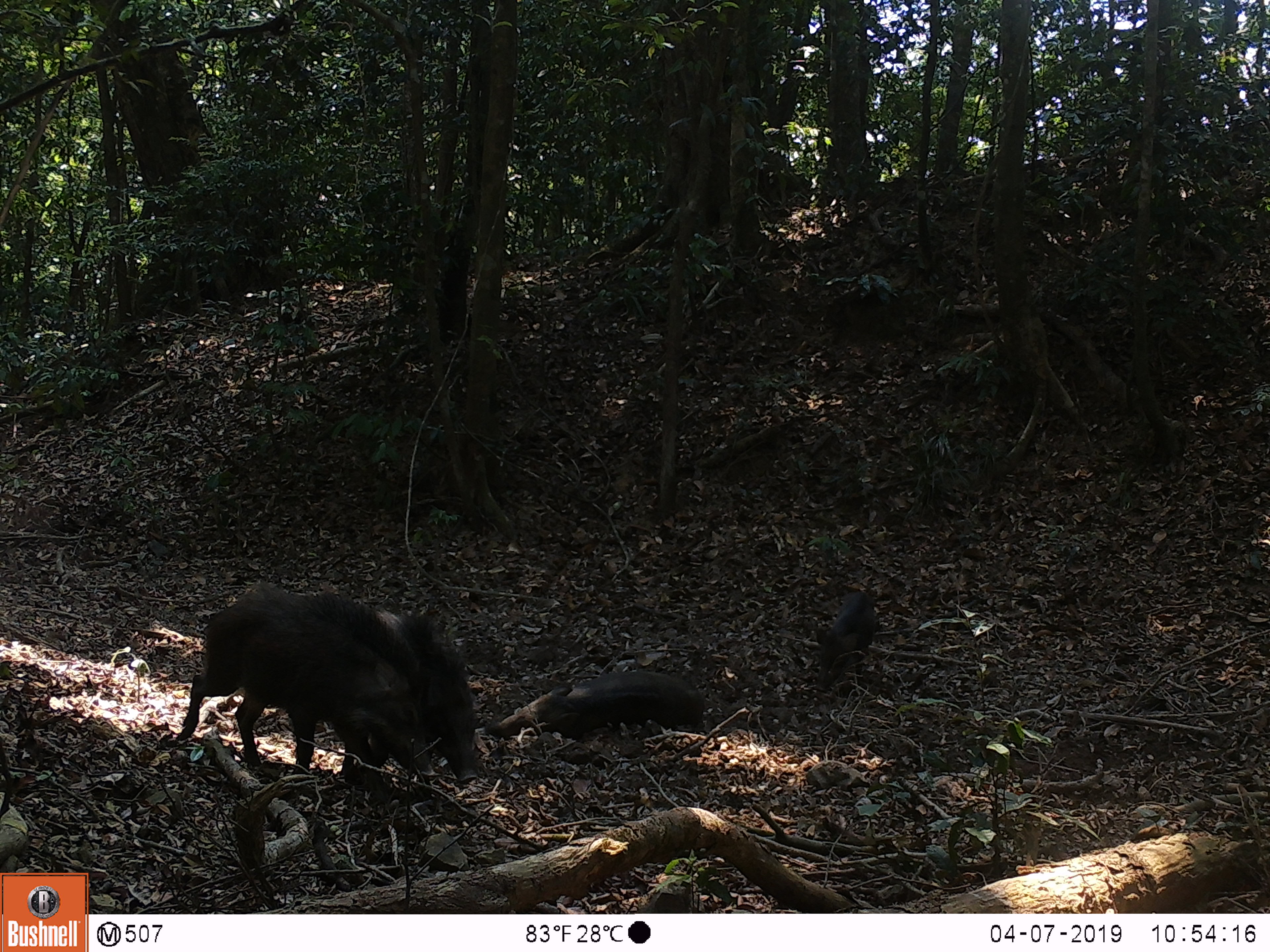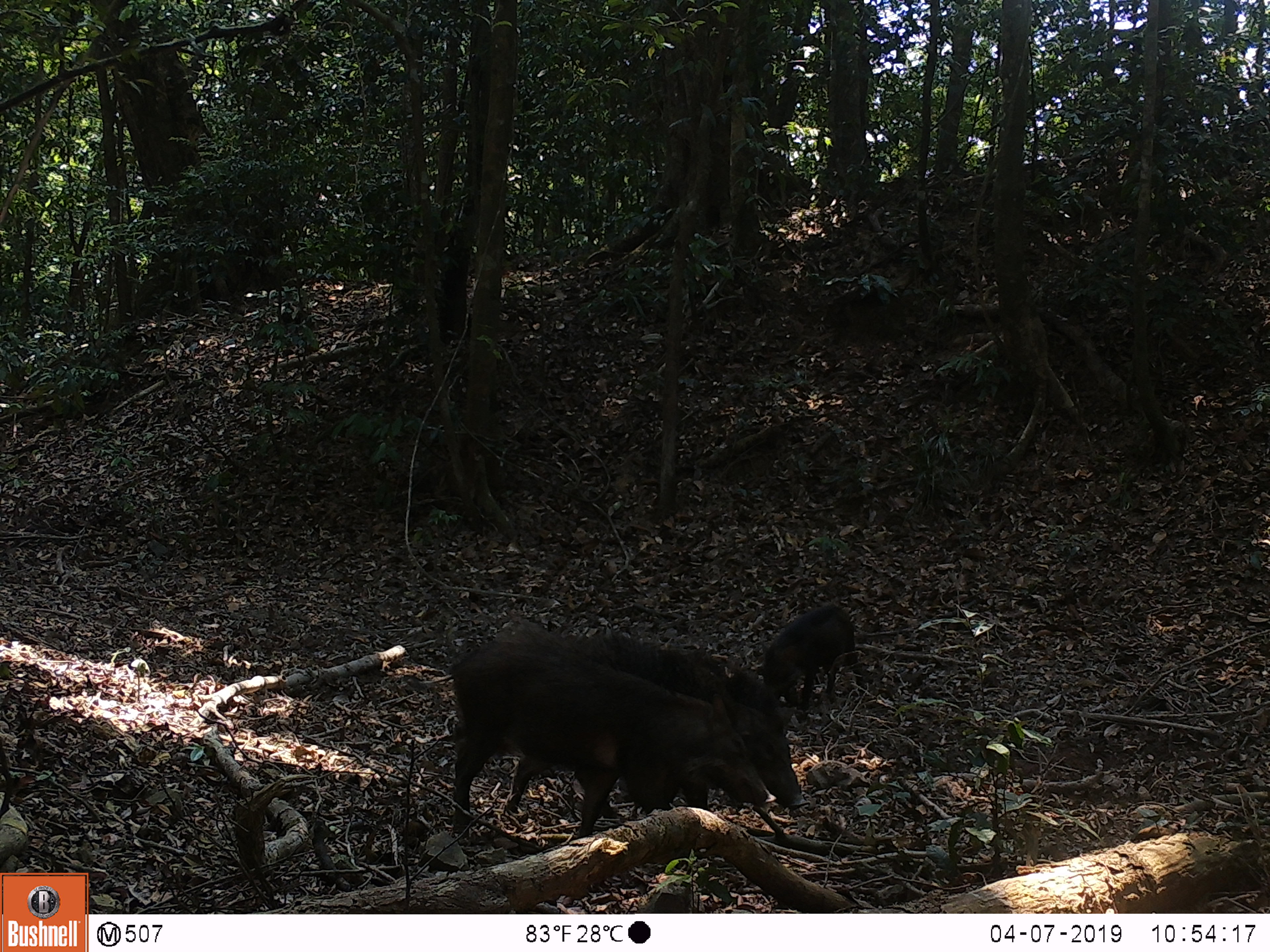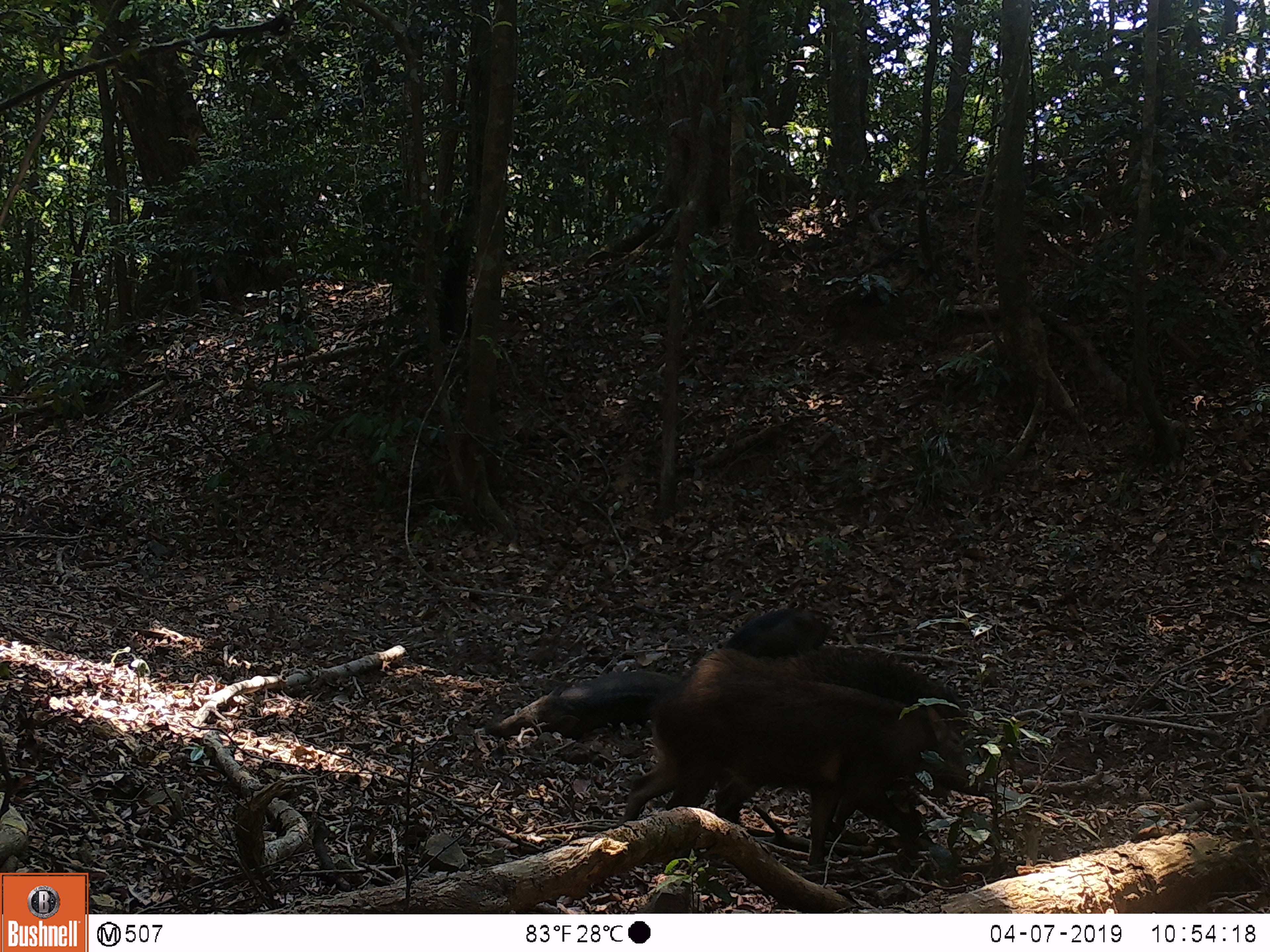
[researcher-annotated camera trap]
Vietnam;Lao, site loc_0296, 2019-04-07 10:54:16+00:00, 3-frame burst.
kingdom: Animalia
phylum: Chordata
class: Mammalia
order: Artiodactyla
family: Suidae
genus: Sus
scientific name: Sus scrofa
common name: eurasian wild pig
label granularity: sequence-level